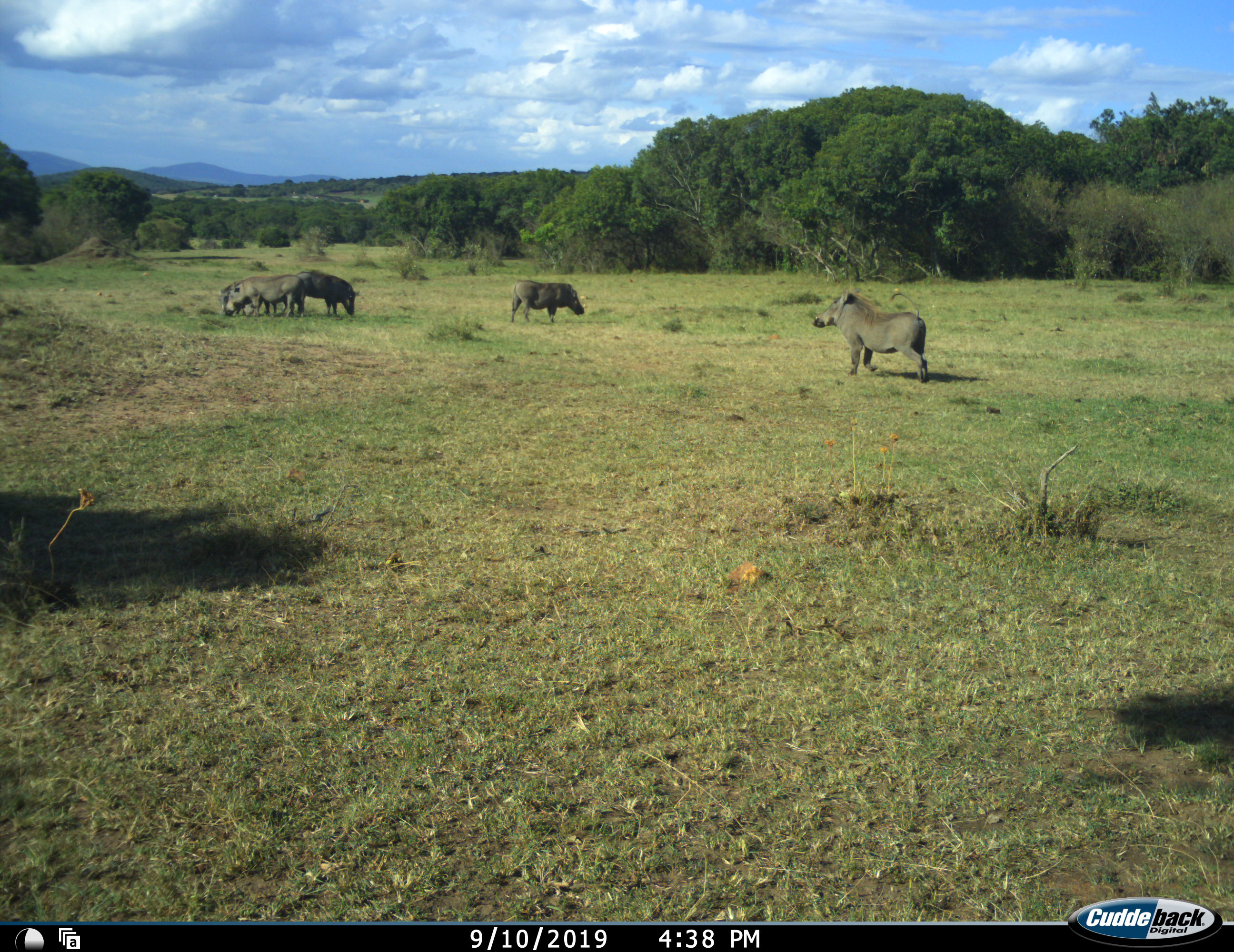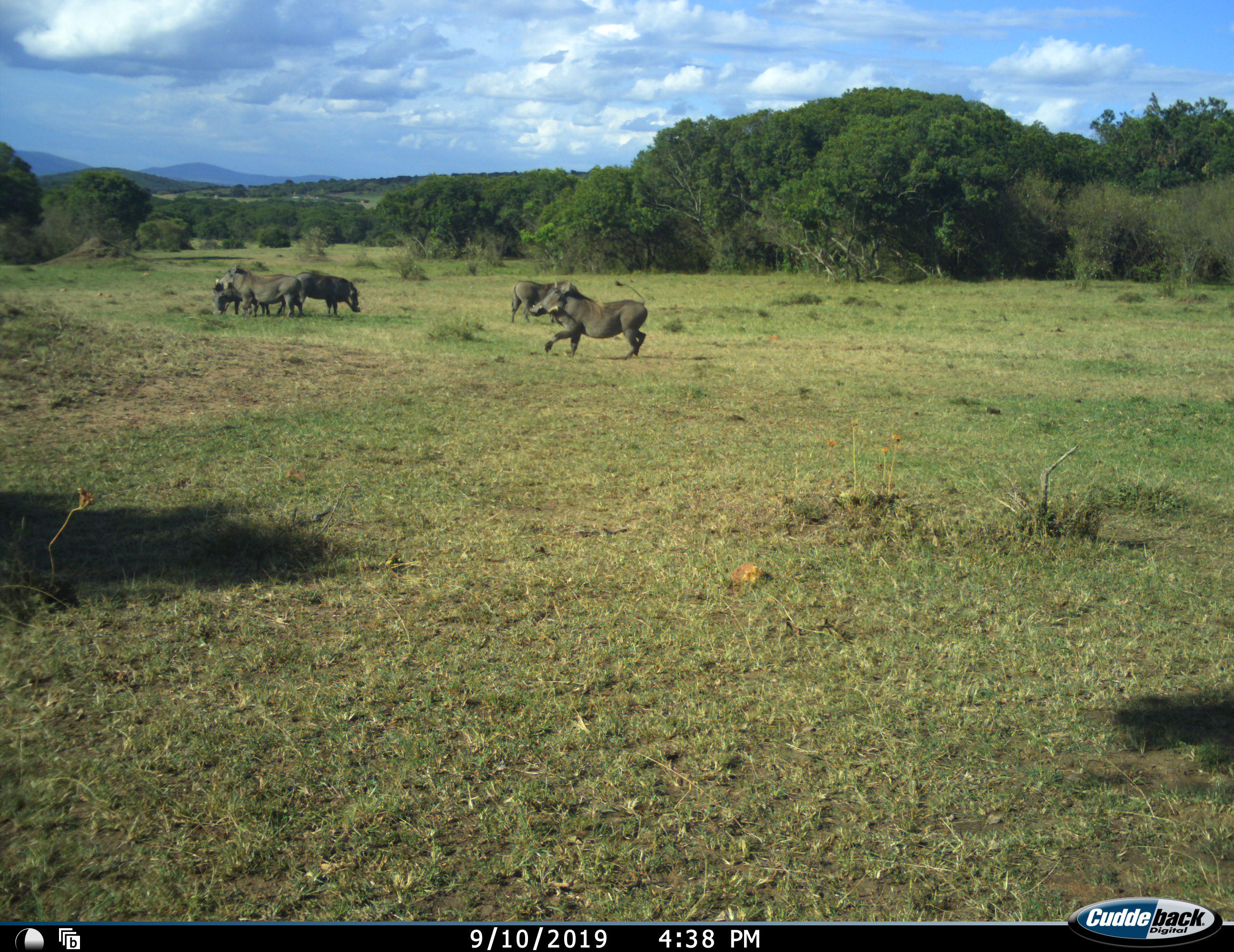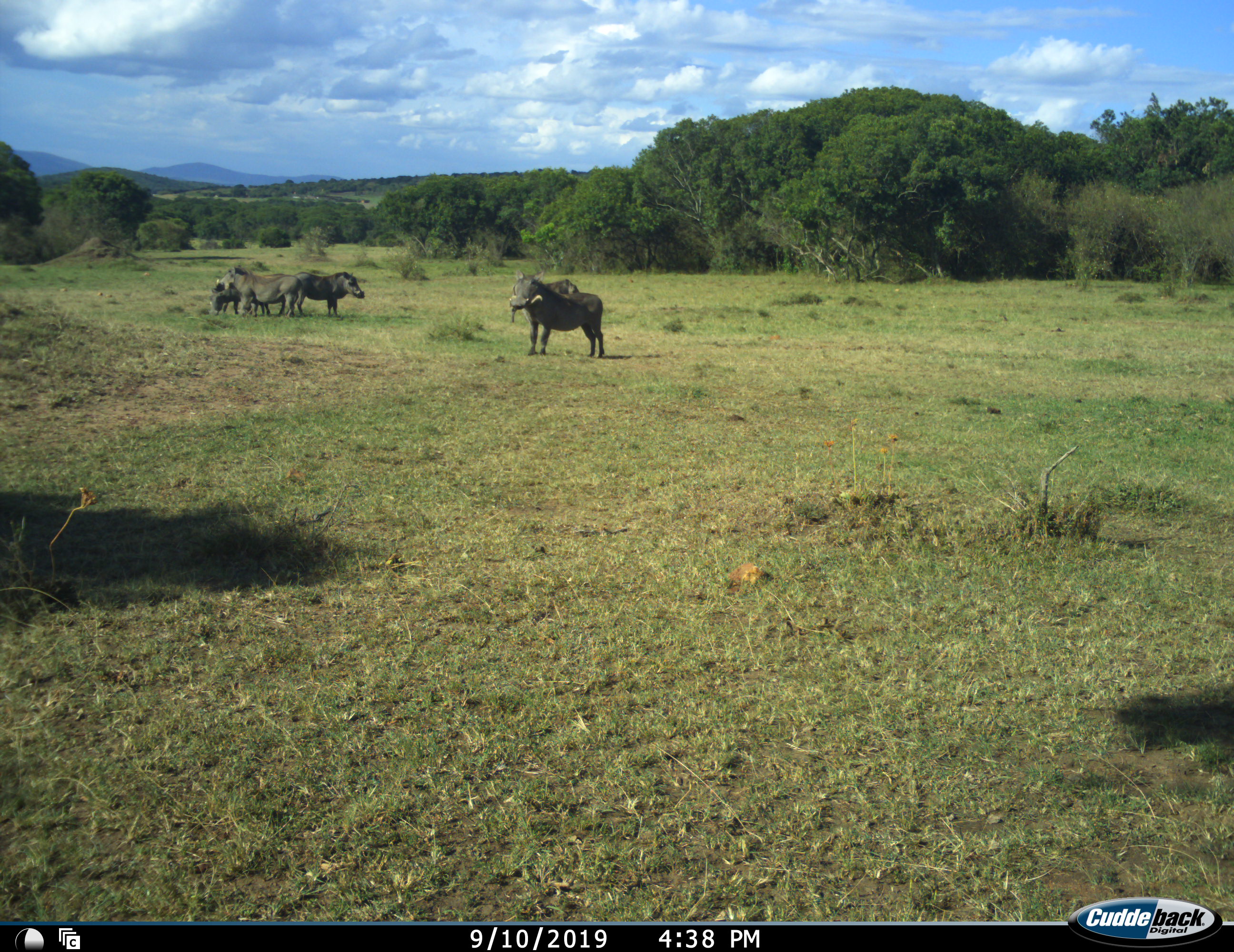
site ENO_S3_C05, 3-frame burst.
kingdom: Animalia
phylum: Chordata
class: Mammalia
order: Artiodactyla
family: Suidae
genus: Phacochoerus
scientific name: Phacochoerus africanus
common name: warthog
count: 5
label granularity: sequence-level